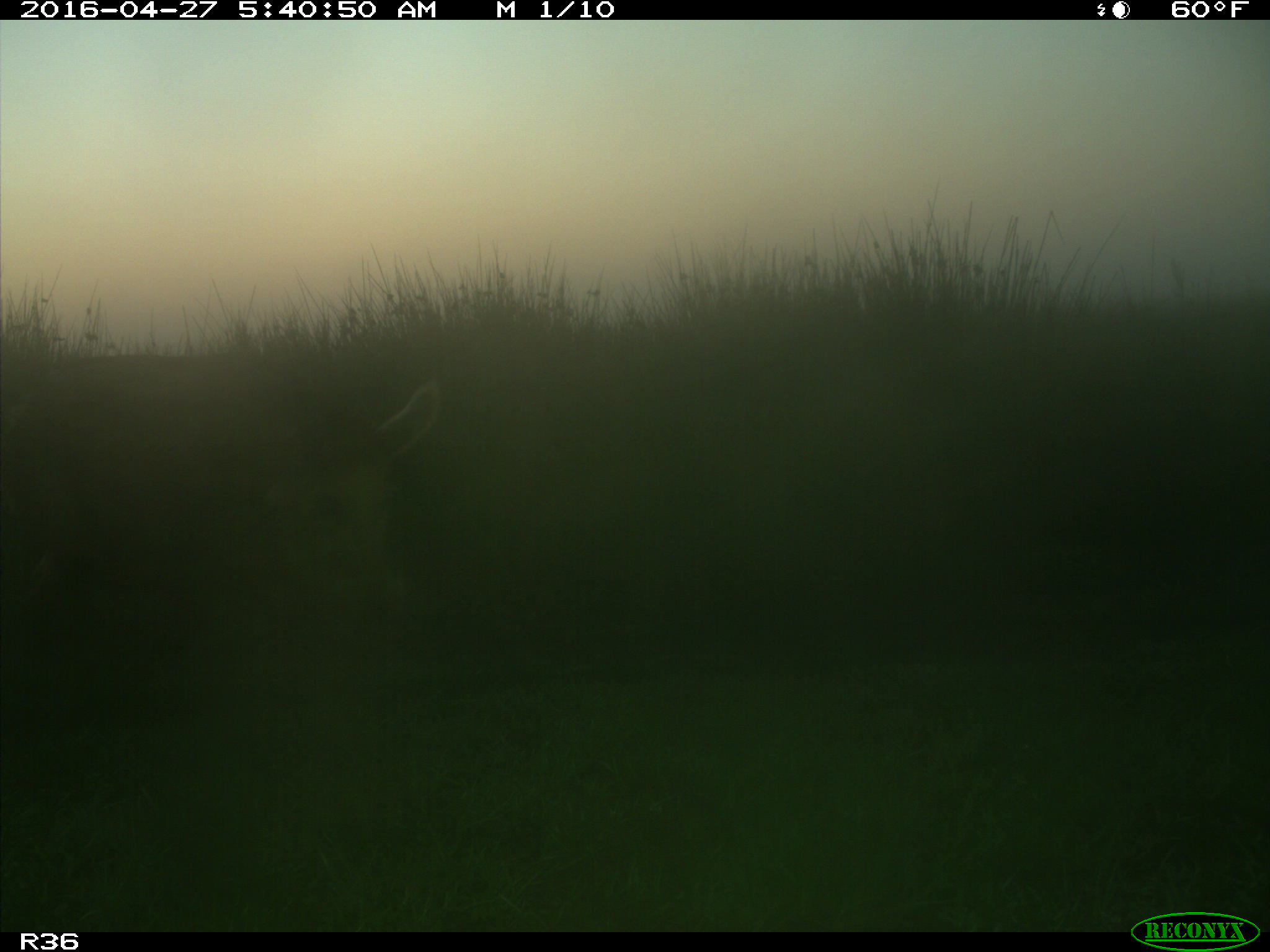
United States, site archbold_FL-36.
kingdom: Animalia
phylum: Chordata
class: Mammalia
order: Artiodactyla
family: Suidae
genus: Sus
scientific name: Sus scrofa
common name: wild boar